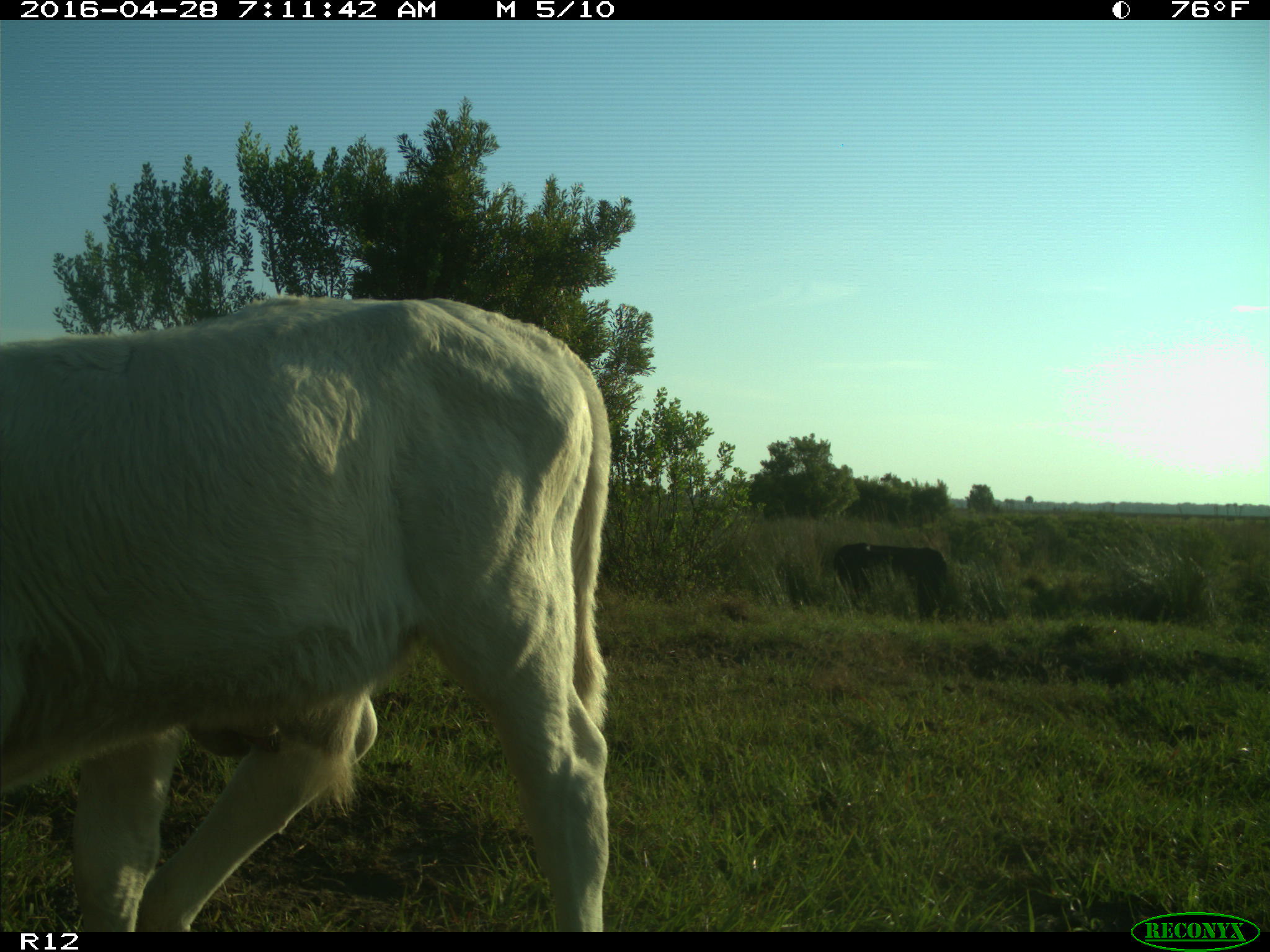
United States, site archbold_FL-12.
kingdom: Animalia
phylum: Chordata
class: Mammalia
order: Artiodactyla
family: Bovidae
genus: Bos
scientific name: Bos taurus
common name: domestic cow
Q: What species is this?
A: Bos taurus (domestic cow).